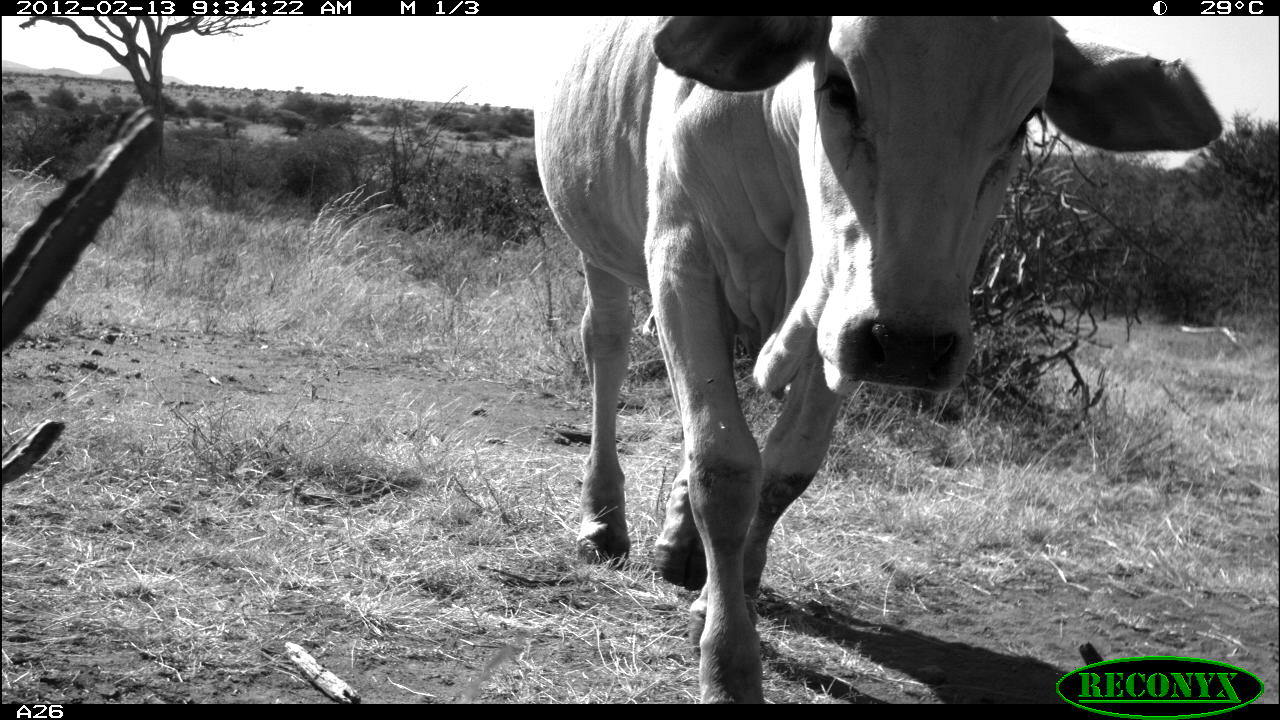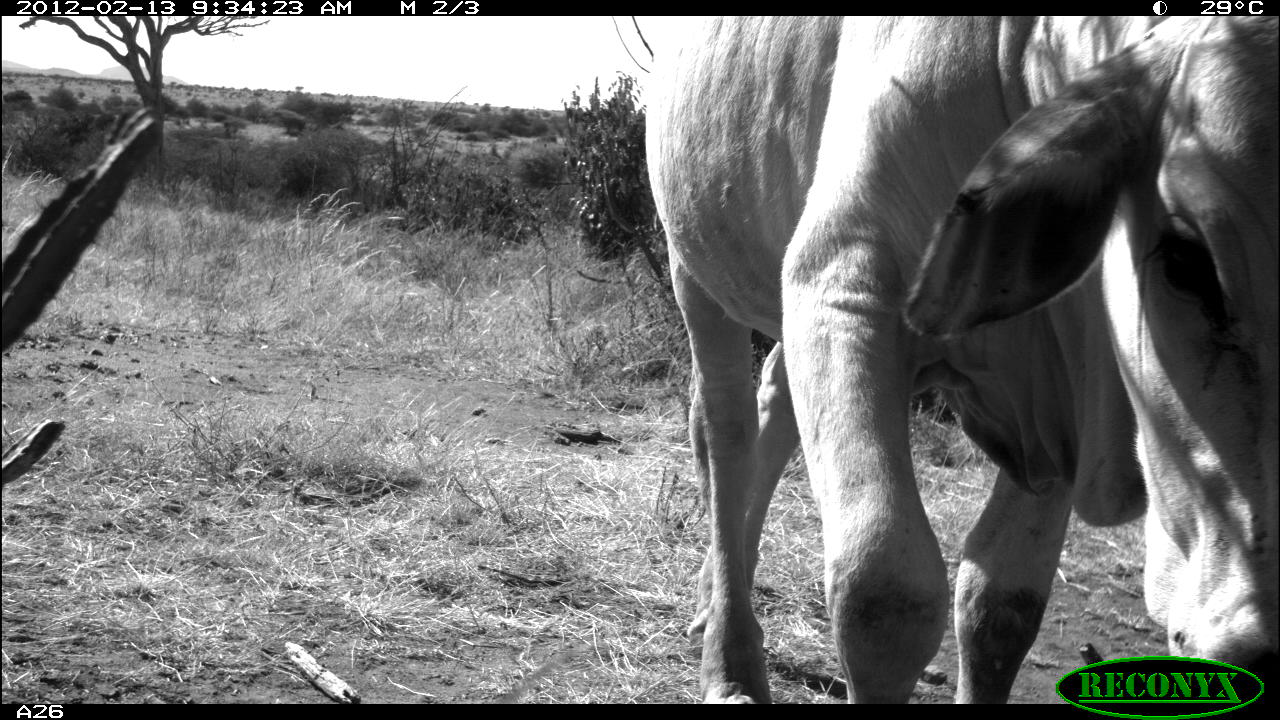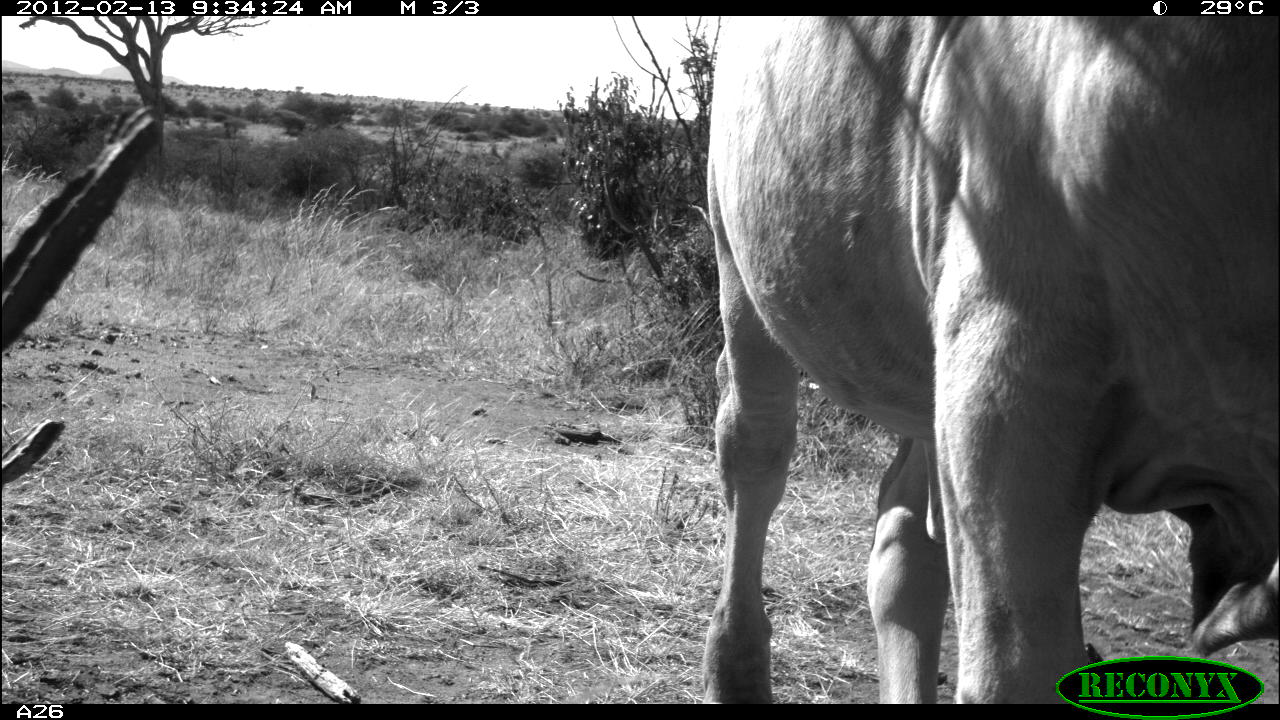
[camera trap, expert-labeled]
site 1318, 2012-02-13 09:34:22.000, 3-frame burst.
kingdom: Animalia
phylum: Chordata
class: Mammalia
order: Artiodactyla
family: Bovidae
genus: Bos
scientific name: Bos taurus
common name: domestic cattle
Bos taurus (domestic cattle), count 1.